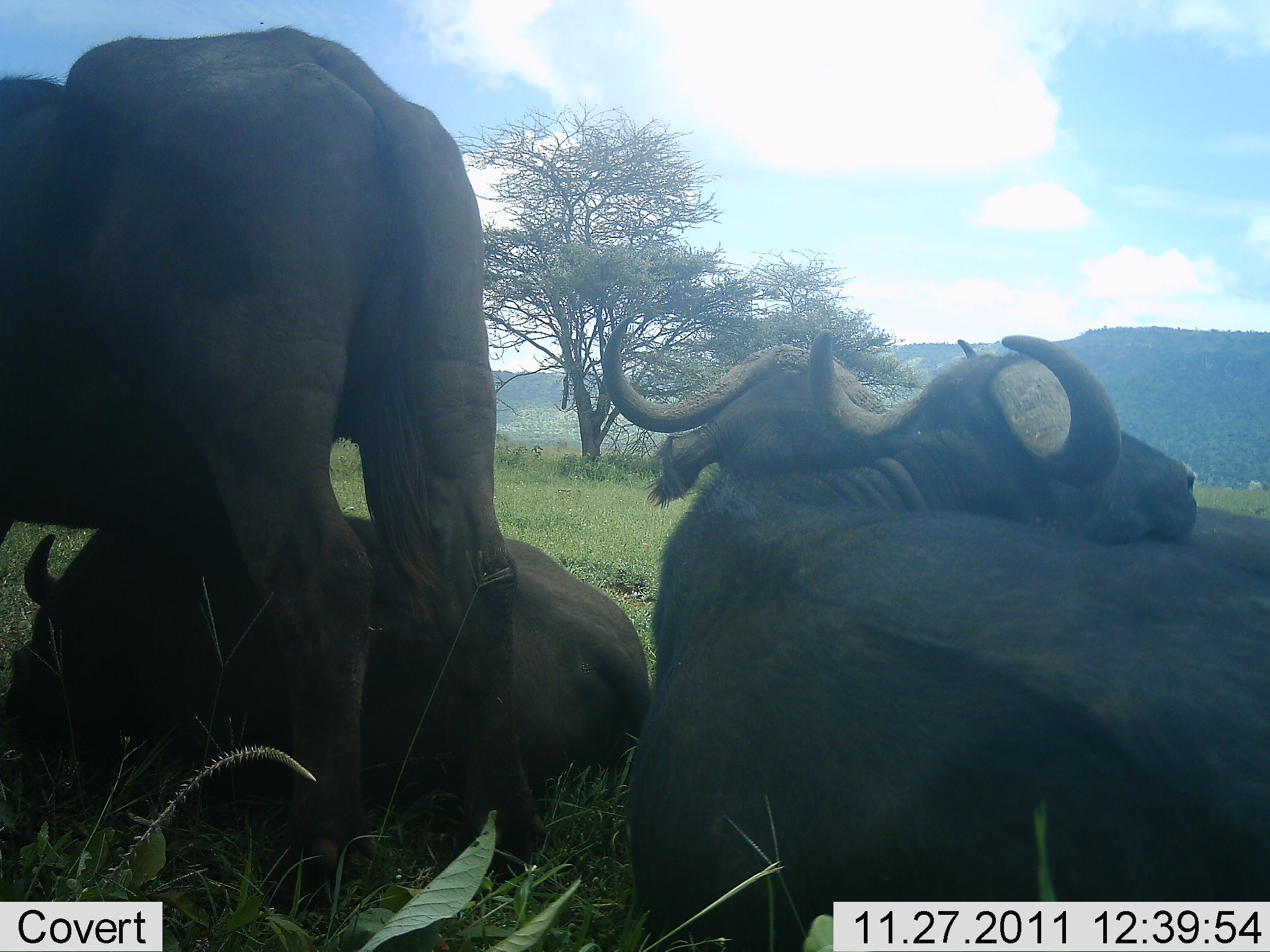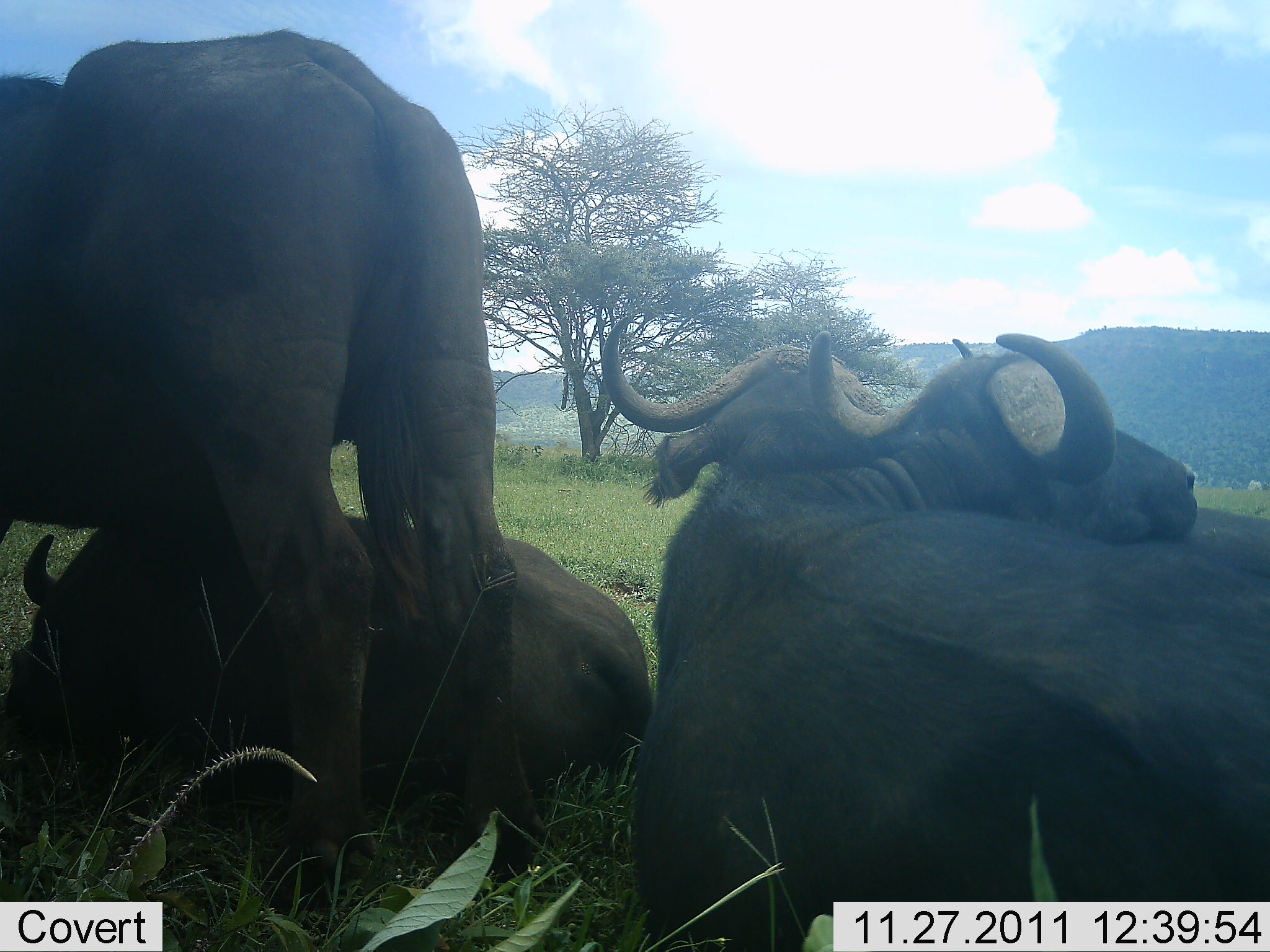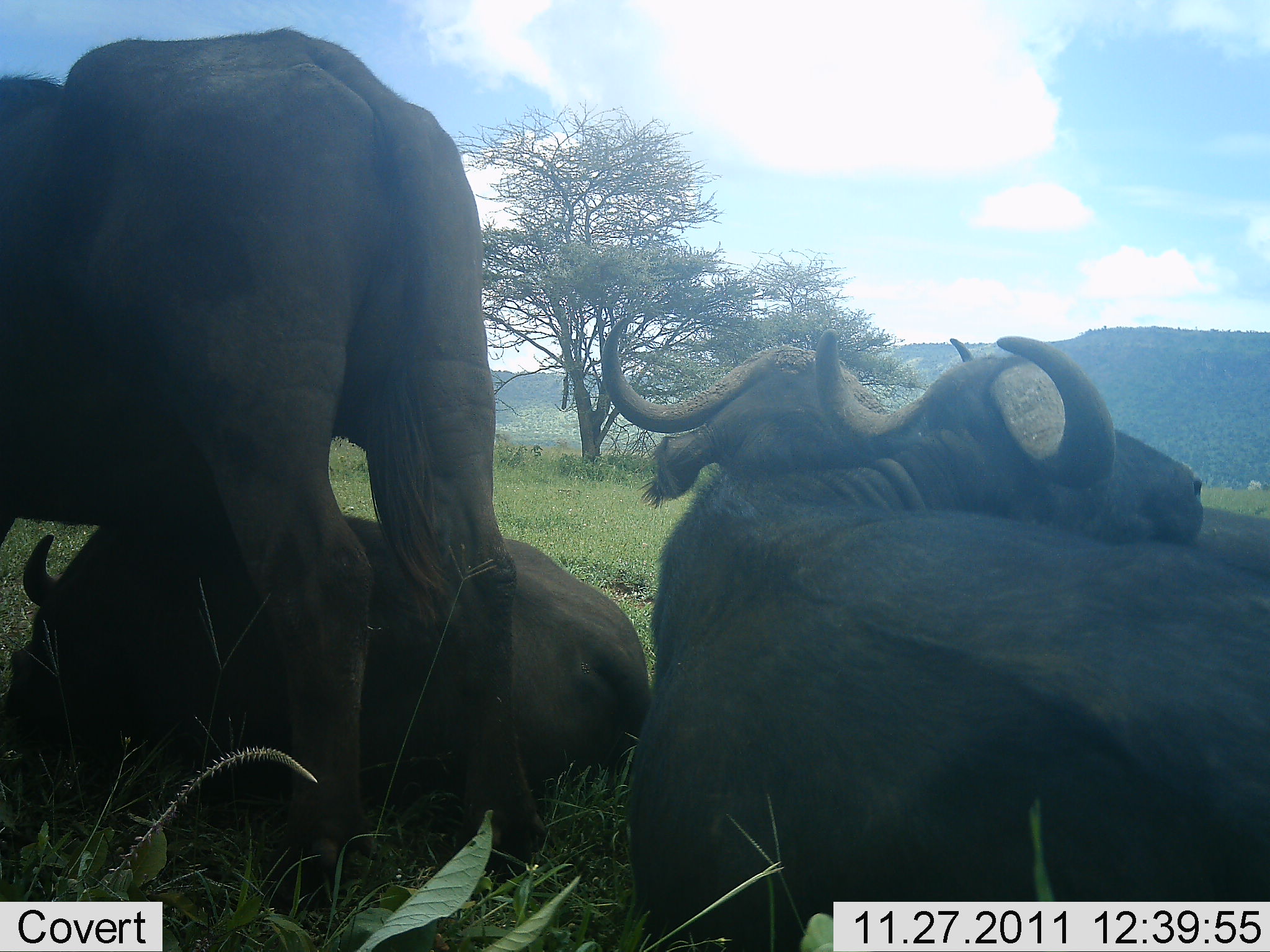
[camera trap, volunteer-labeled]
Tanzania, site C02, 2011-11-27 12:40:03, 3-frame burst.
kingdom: Animalia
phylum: Chordata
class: Mammalia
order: Artiodactyla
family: Bovidae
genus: Syncerus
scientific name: Syncerus caffer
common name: cape buffalo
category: buffalo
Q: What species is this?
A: Buffalo (cape buffalo) (Syncerus caffer).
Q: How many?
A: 4.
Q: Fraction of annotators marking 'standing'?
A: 74%.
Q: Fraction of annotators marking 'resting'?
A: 91%.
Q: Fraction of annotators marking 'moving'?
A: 3%.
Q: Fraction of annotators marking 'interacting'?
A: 14%.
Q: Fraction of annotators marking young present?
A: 0%.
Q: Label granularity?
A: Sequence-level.